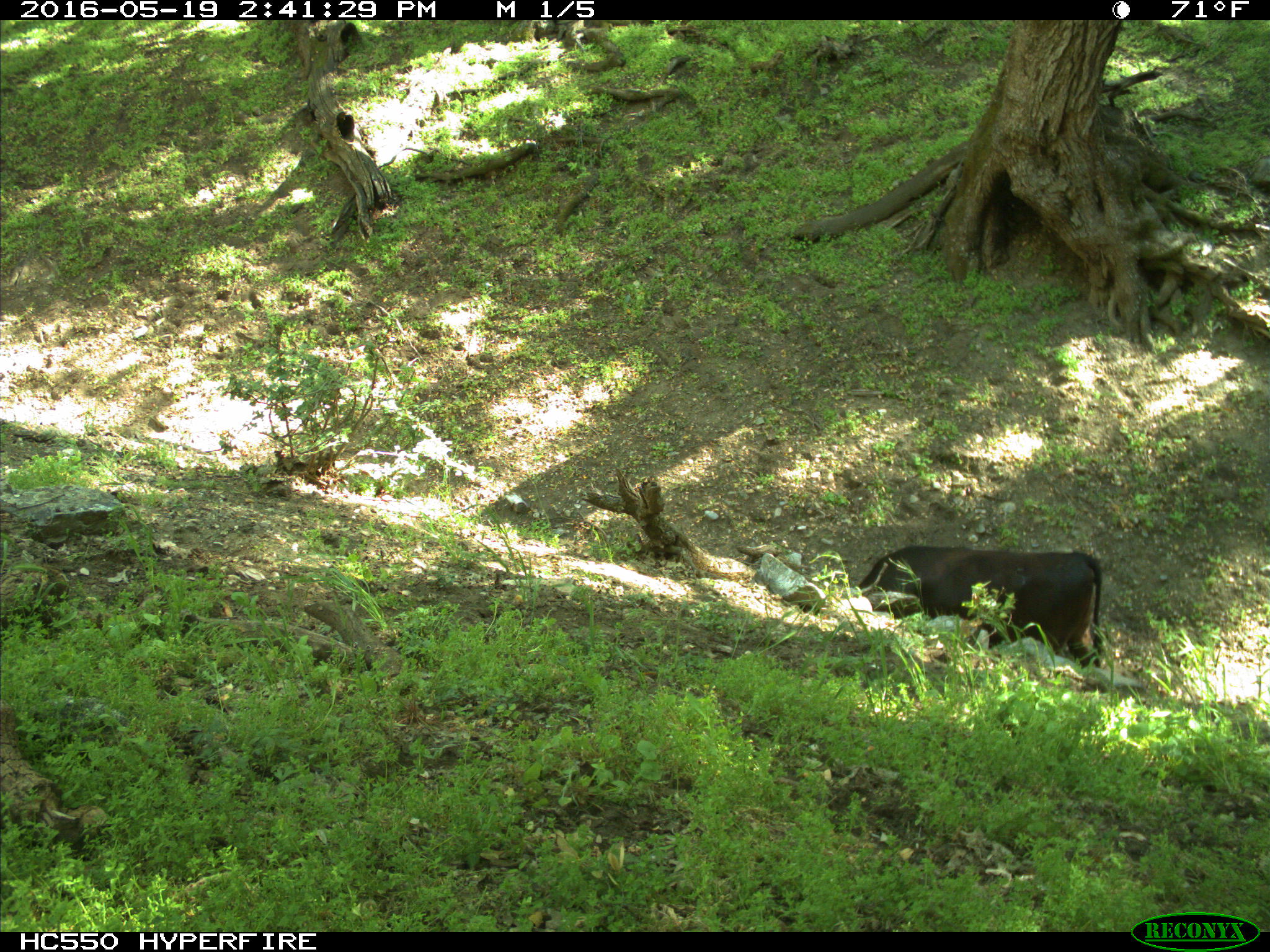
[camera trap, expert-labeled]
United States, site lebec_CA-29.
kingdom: Animalia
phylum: Chordata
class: Mammalia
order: Artiodactyla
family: Bovidae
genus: Bos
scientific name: Bos taurus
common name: domestic cow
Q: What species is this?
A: Bos taurus (domestic cow).